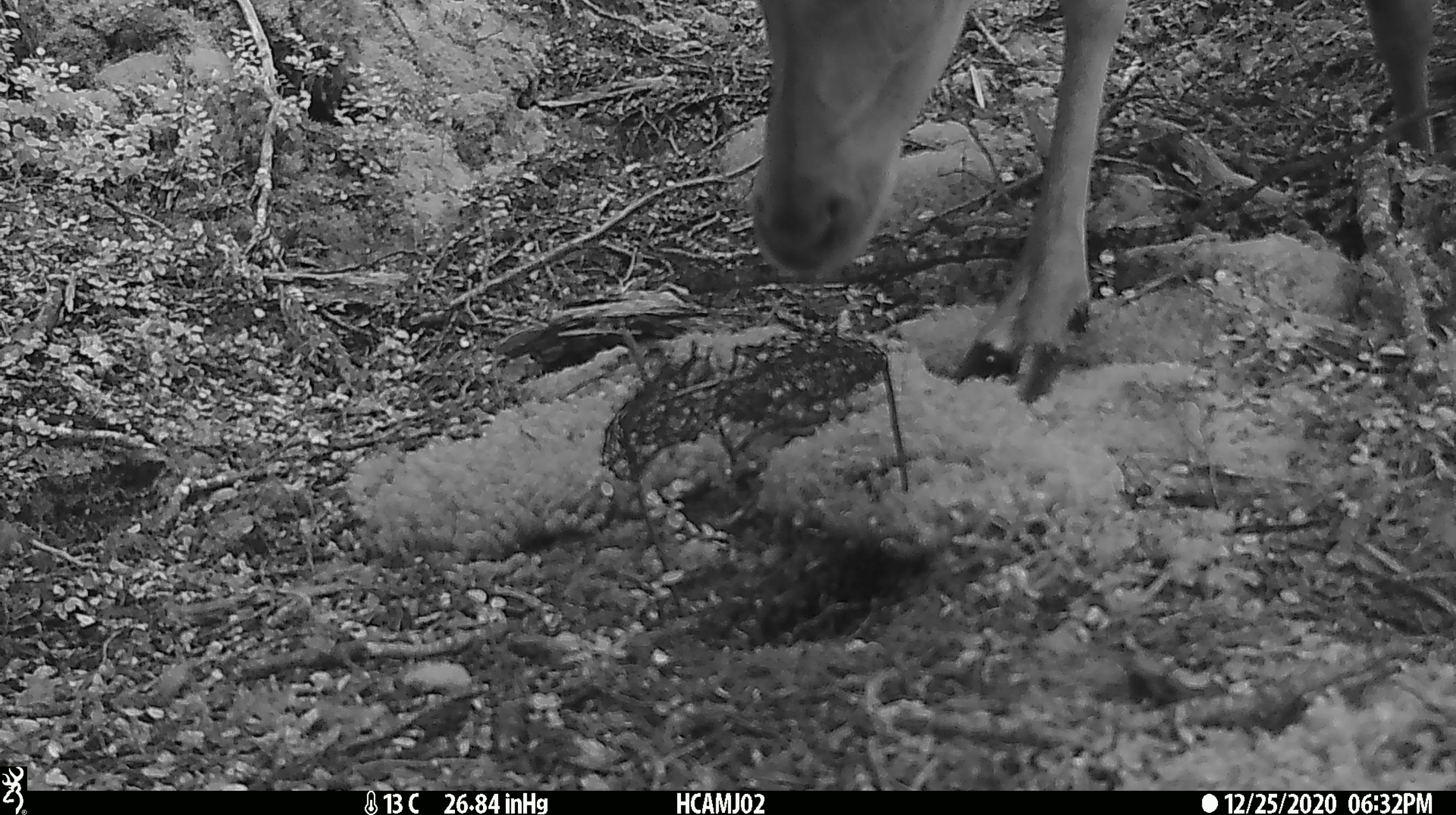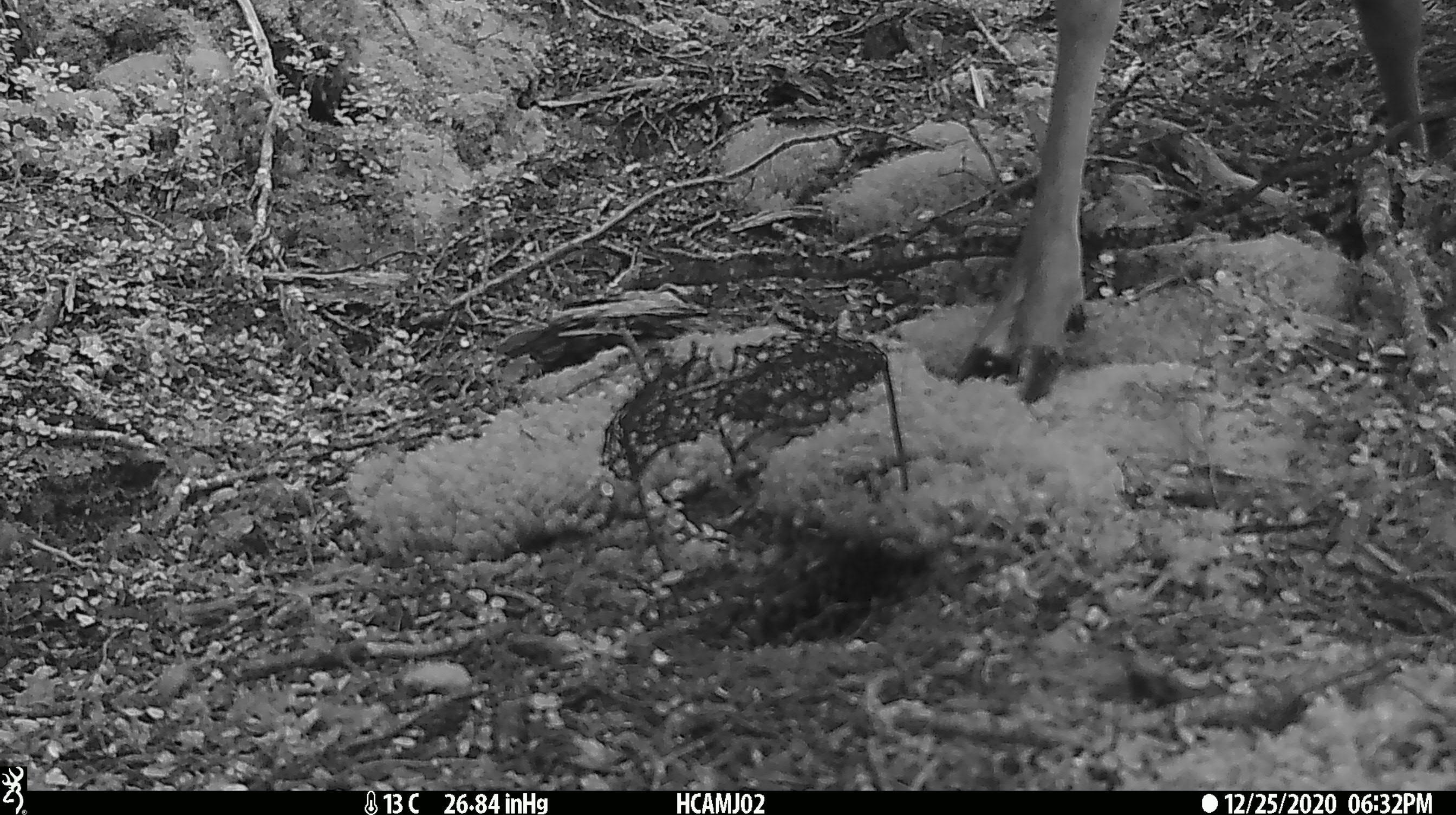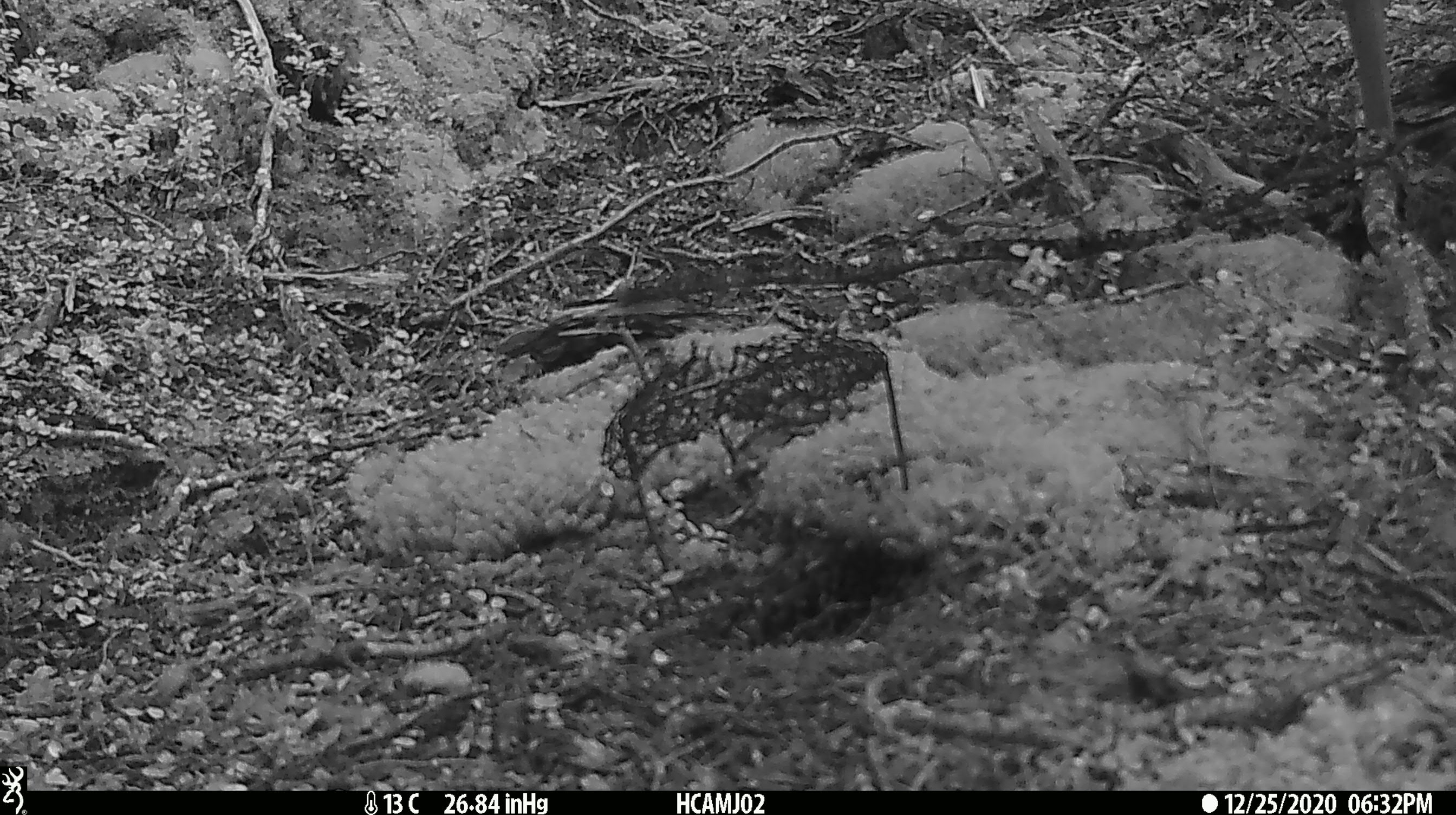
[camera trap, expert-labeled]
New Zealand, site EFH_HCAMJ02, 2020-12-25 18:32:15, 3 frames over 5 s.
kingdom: Animalia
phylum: Chordata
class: Mammalia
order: Artiodactyla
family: Cervidae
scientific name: Cervidae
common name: deer